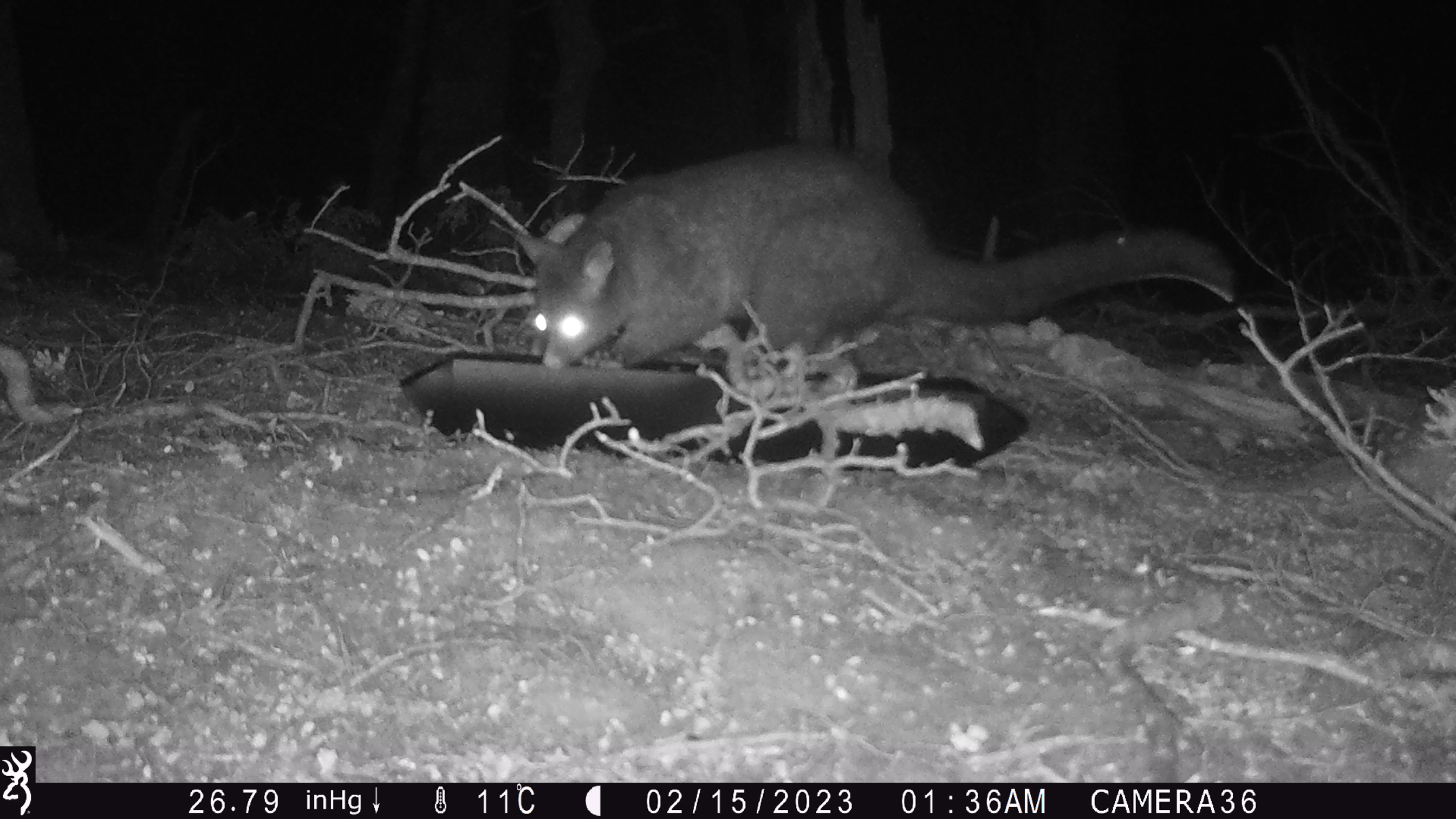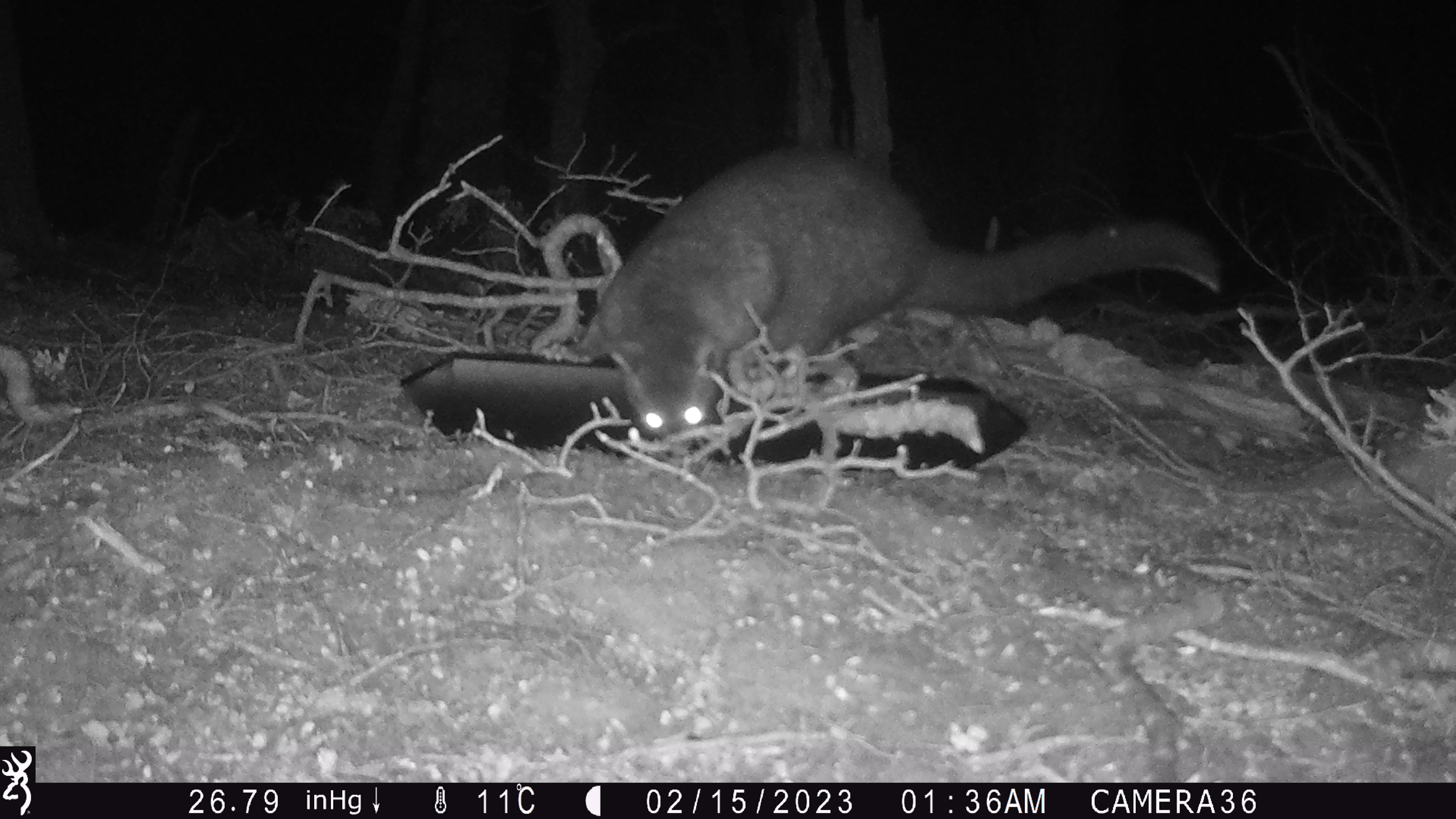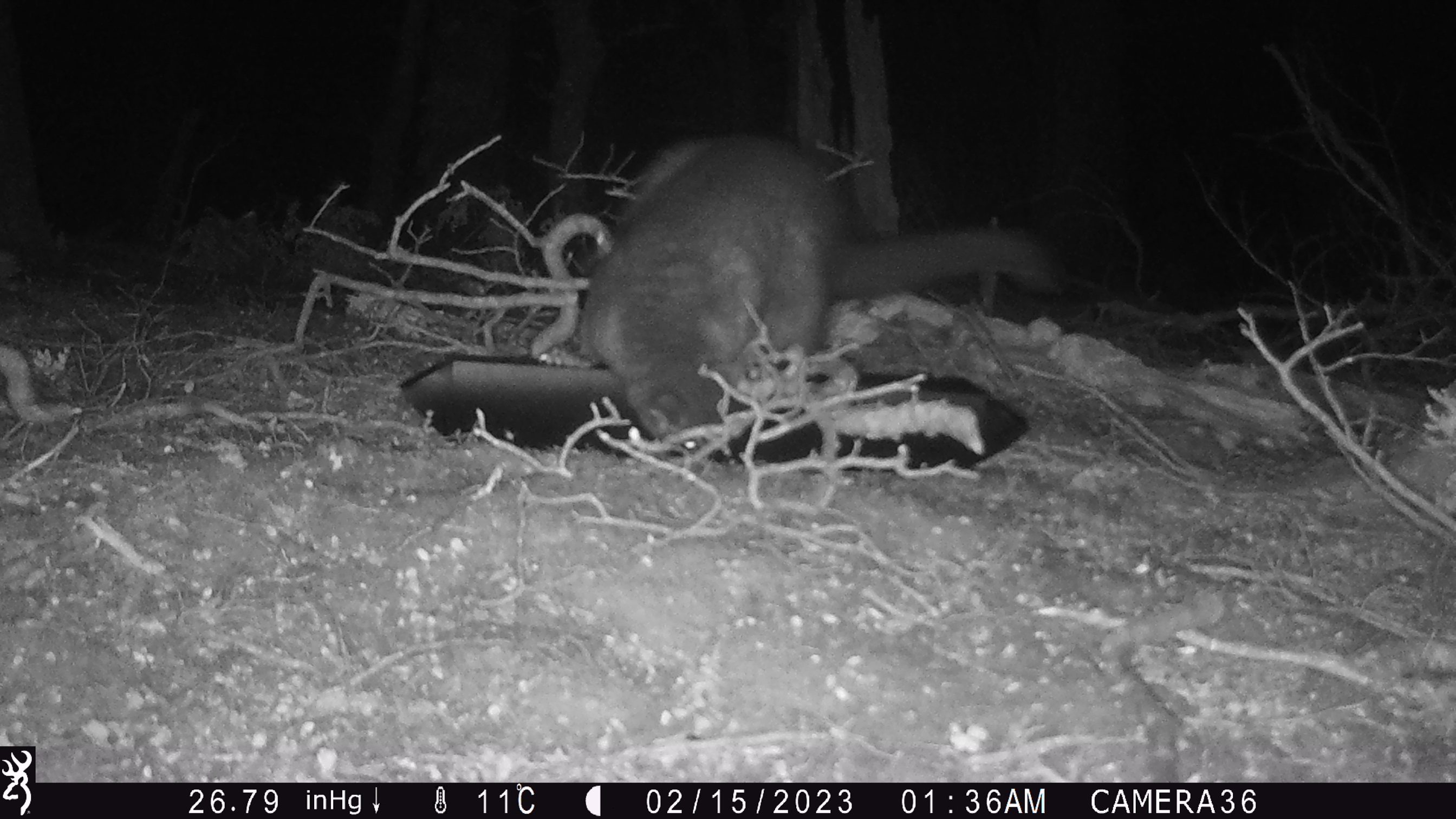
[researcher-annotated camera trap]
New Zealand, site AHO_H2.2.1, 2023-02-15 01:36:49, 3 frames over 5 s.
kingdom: Animalia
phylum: Chordata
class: Mammalia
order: Carnivora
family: Mustelidae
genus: Mustela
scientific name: Mustela erminea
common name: stoat